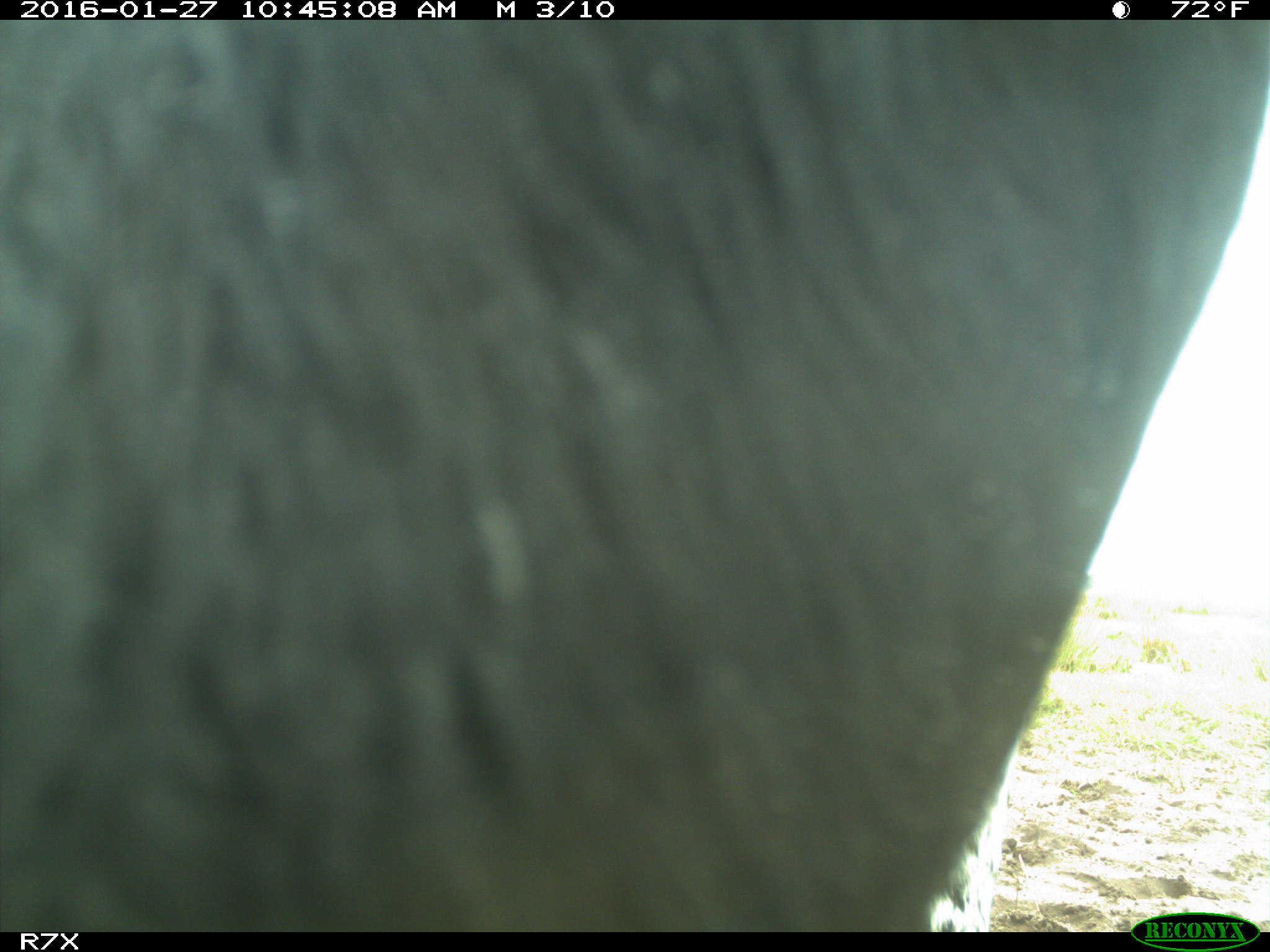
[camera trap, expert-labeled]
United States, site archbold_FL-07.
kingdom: Animalia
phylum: Chordata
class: Mammalia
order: Artiodactyla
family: Bovidae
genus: Bos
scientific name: Bos taurus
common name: domestic cow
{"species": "Bos taurus (domestic cow)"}